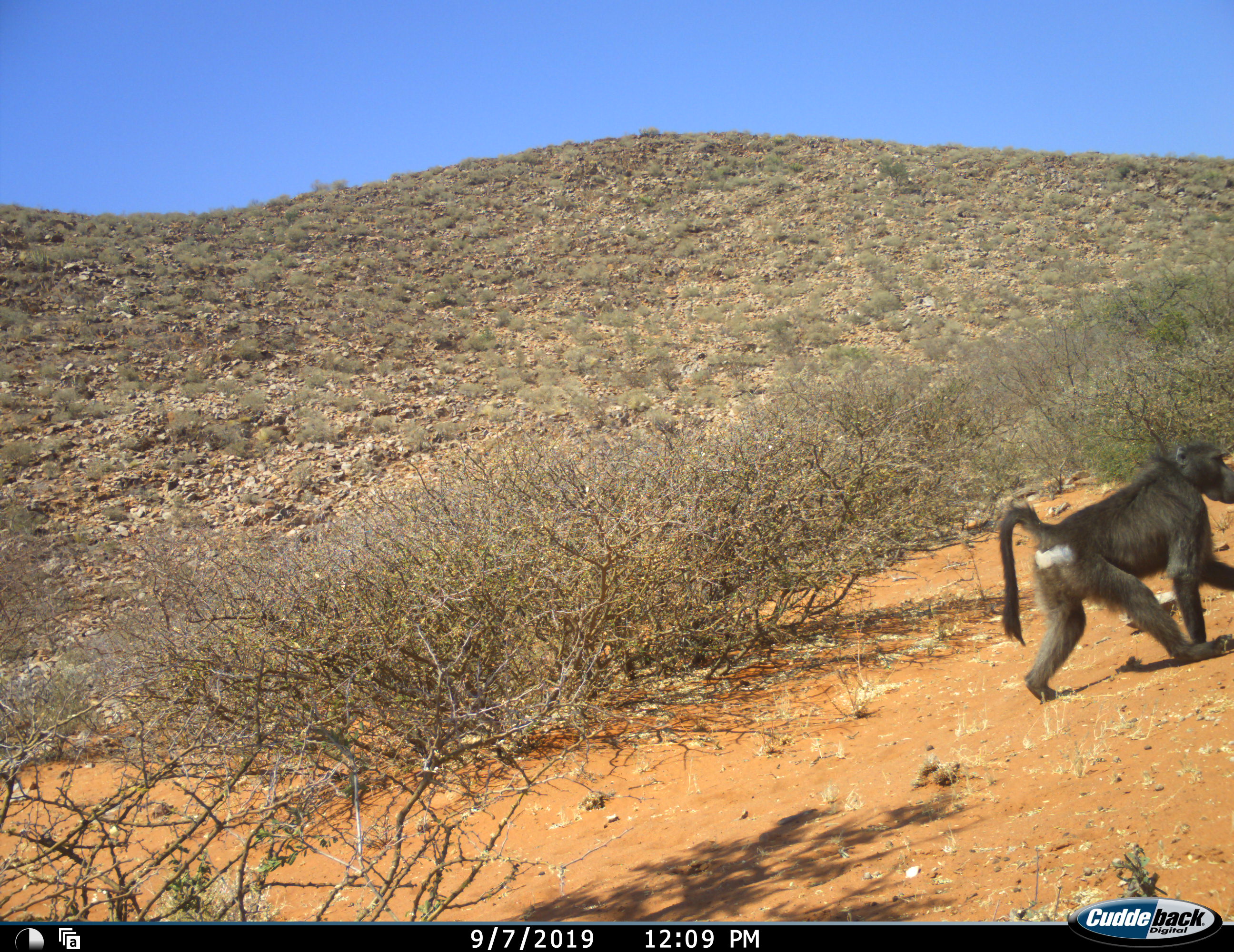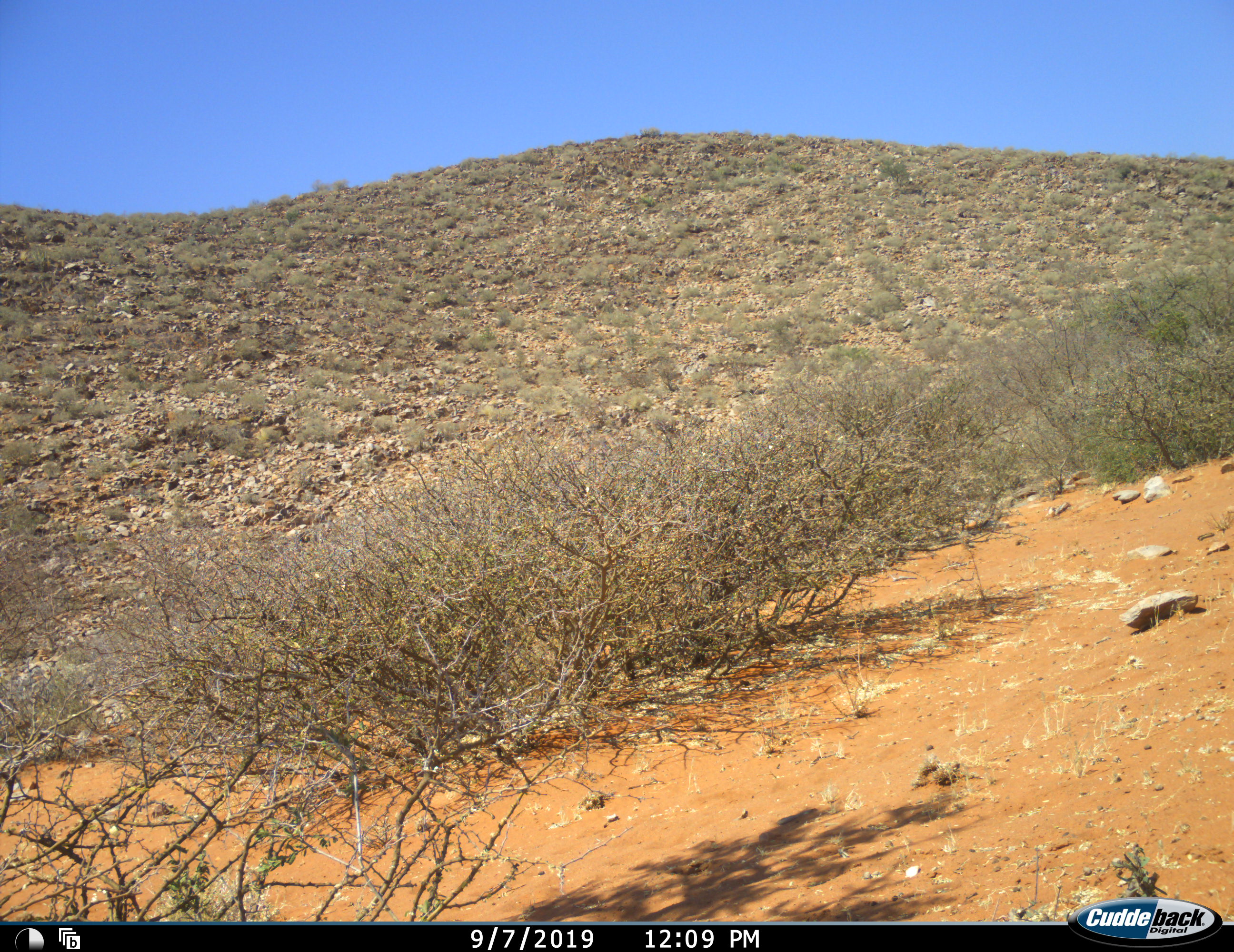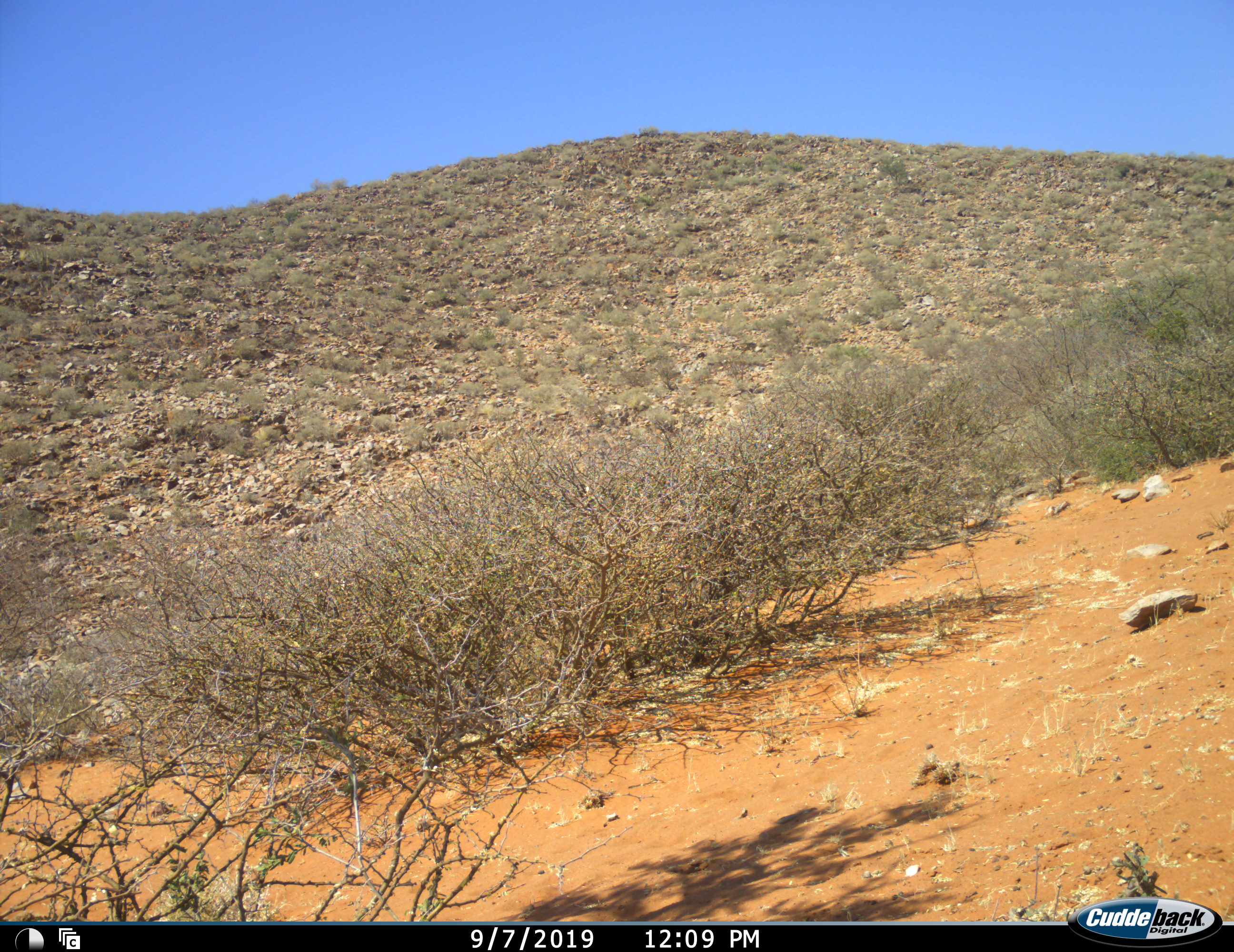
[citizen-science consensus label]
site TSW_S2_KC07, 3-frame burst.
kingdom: Animalia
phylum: Chordata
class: Mammalia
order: Primates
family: Cercopithecidae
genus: Papio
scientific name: Papio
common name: baboon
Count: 1.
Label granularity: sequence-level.